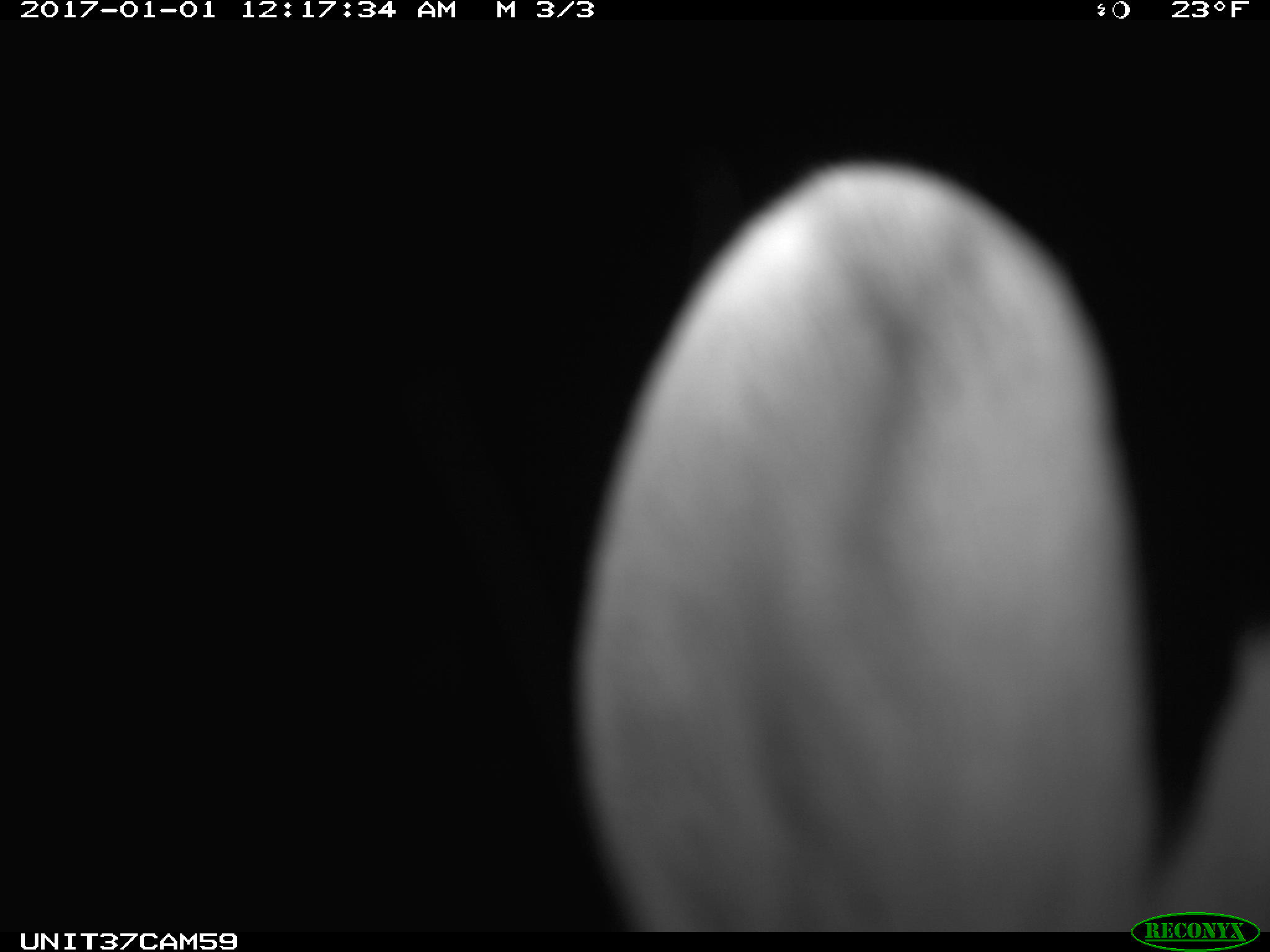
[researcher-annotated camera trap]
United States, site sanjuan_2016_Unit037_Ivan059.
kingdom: Animalia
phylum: Chordata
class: Mammalia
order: Lagomorpha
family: Leporidae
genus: Lepus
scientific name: Lepus americanus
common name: snowshoe hare